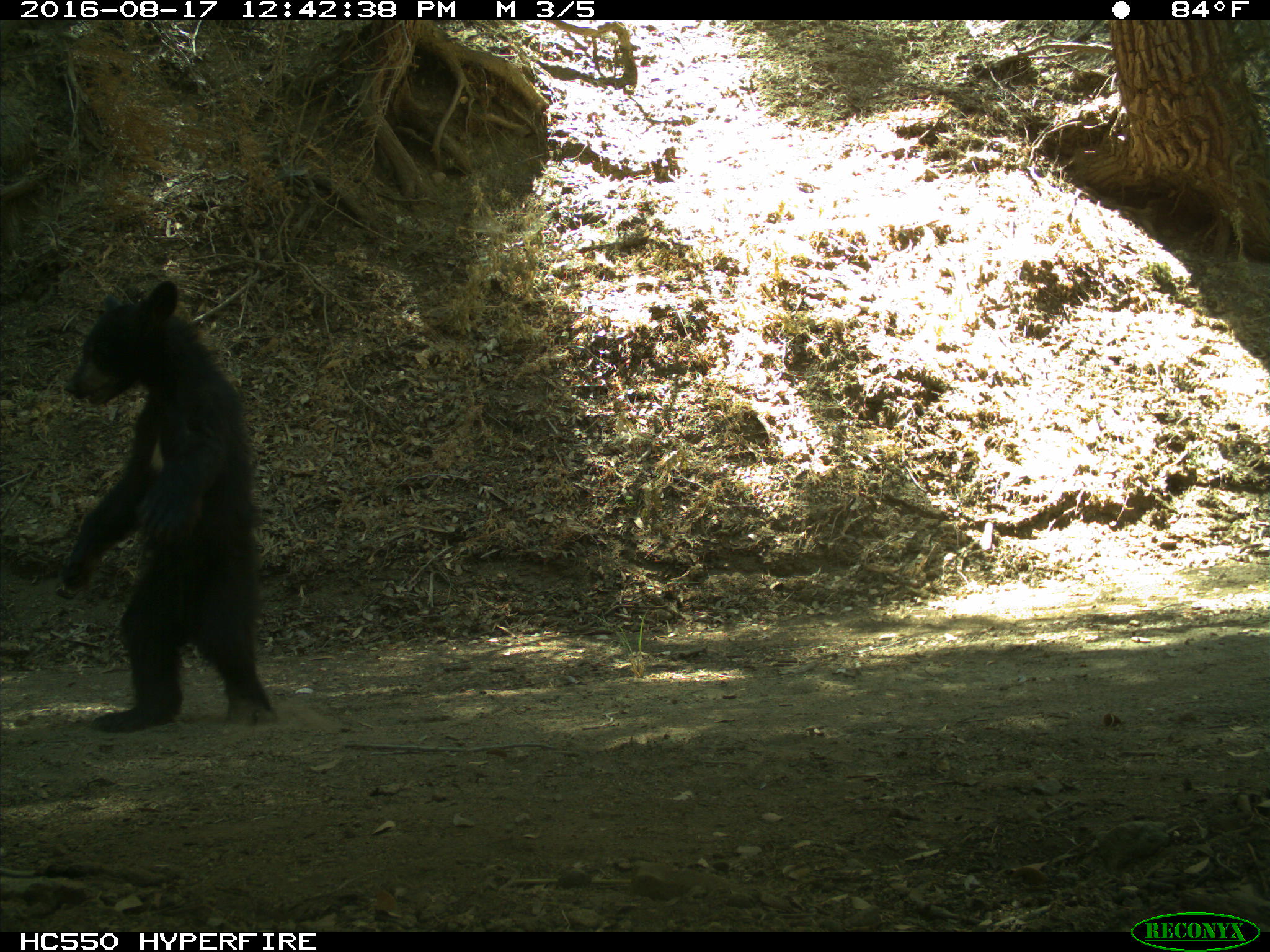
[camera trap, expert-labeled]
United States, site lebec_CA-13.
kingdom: Animalia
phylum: Chordata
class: Mammalia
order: Carnivora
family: Ursidae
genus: Ursus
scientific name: Ursus americanus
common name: american black bear